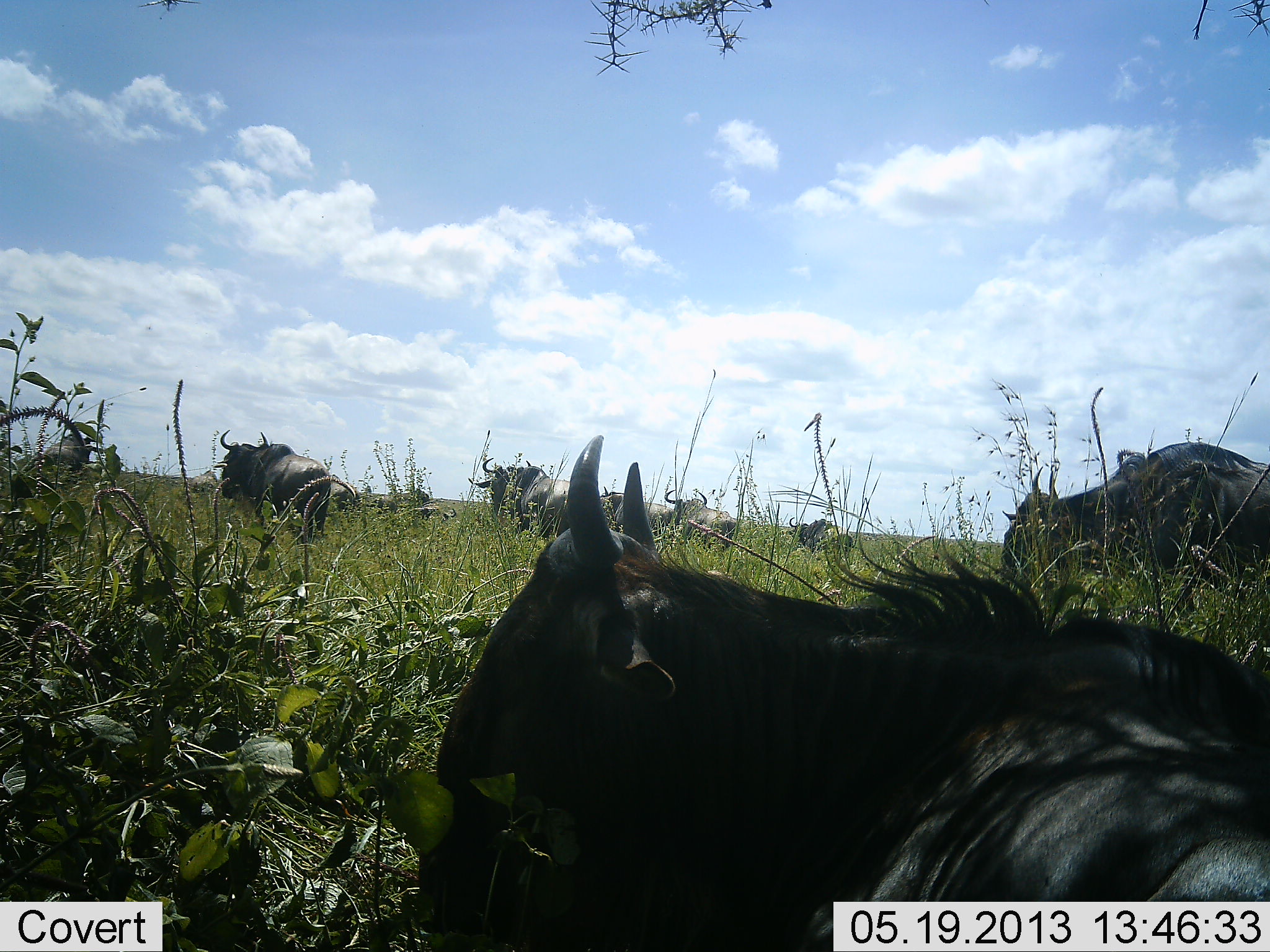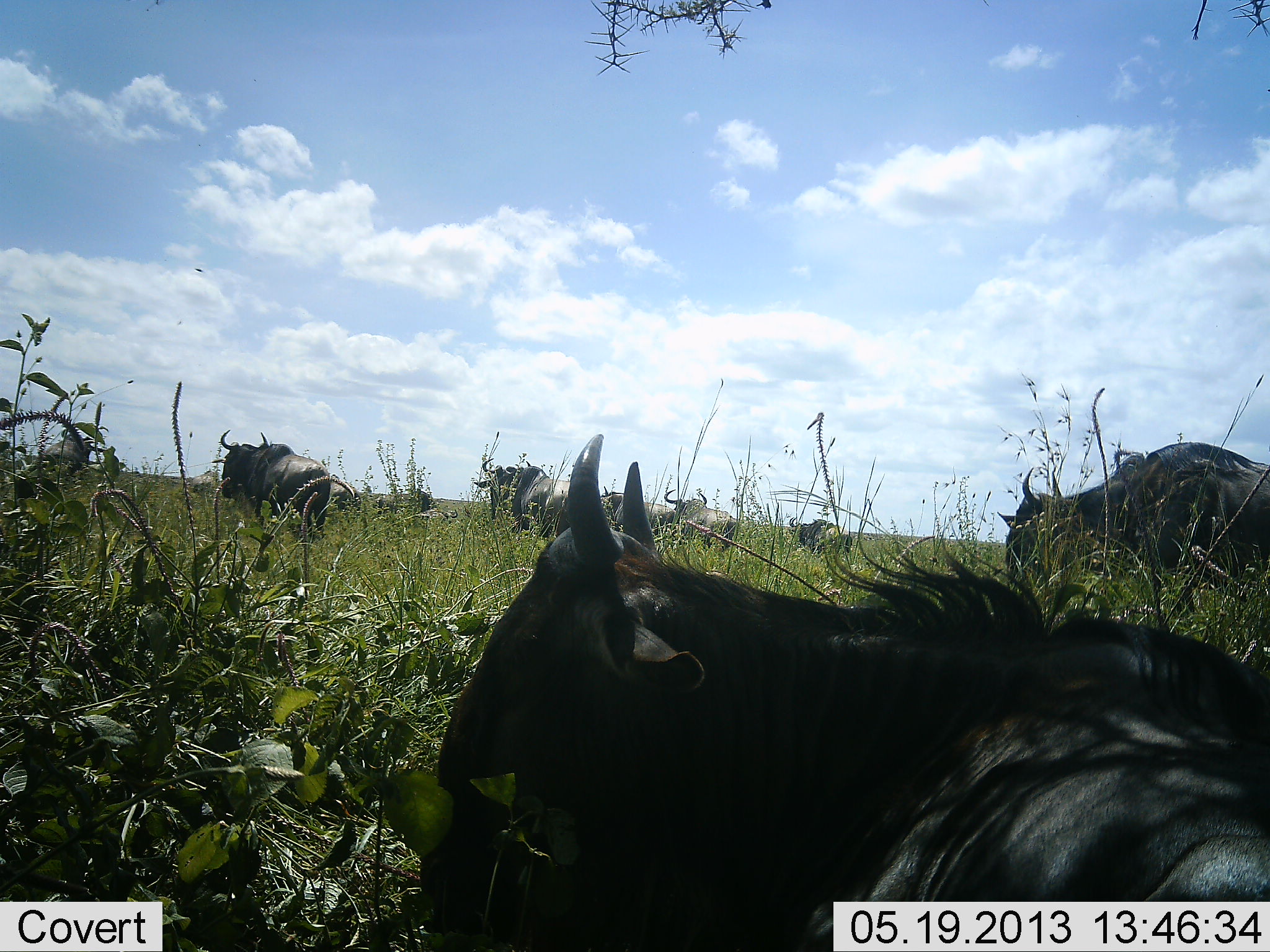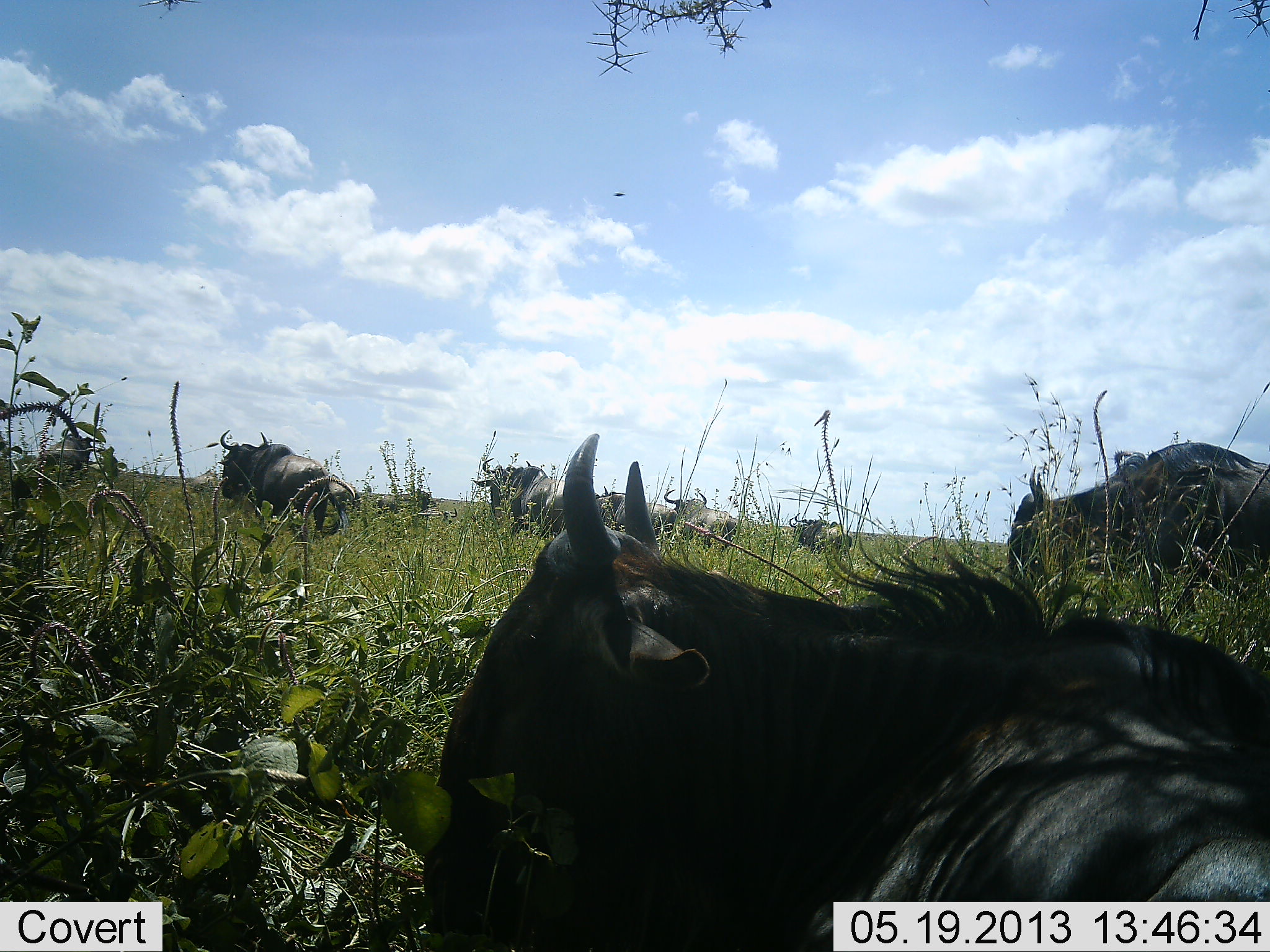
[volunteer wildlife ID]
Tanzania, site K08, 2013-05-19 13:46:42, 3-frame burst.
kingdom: Animalia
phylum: Chordata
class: Mammalia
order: Artiodactyla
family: Bovidae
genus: Connochaetes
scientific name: Connochaetes taurinus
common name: blue wildebeest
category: wildebeest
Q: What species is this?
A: Wildebeest (blue wildebeest) (Connochaetes taurinus).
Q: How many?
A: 8.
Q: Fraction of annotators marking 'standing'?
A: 60%.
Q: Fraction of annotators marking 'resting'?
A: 70%.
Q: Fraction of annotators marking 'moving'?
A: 20%.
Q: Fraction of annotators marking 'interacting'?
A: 0%.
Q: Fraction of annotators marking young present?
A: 0%.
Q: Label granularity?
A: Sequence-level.